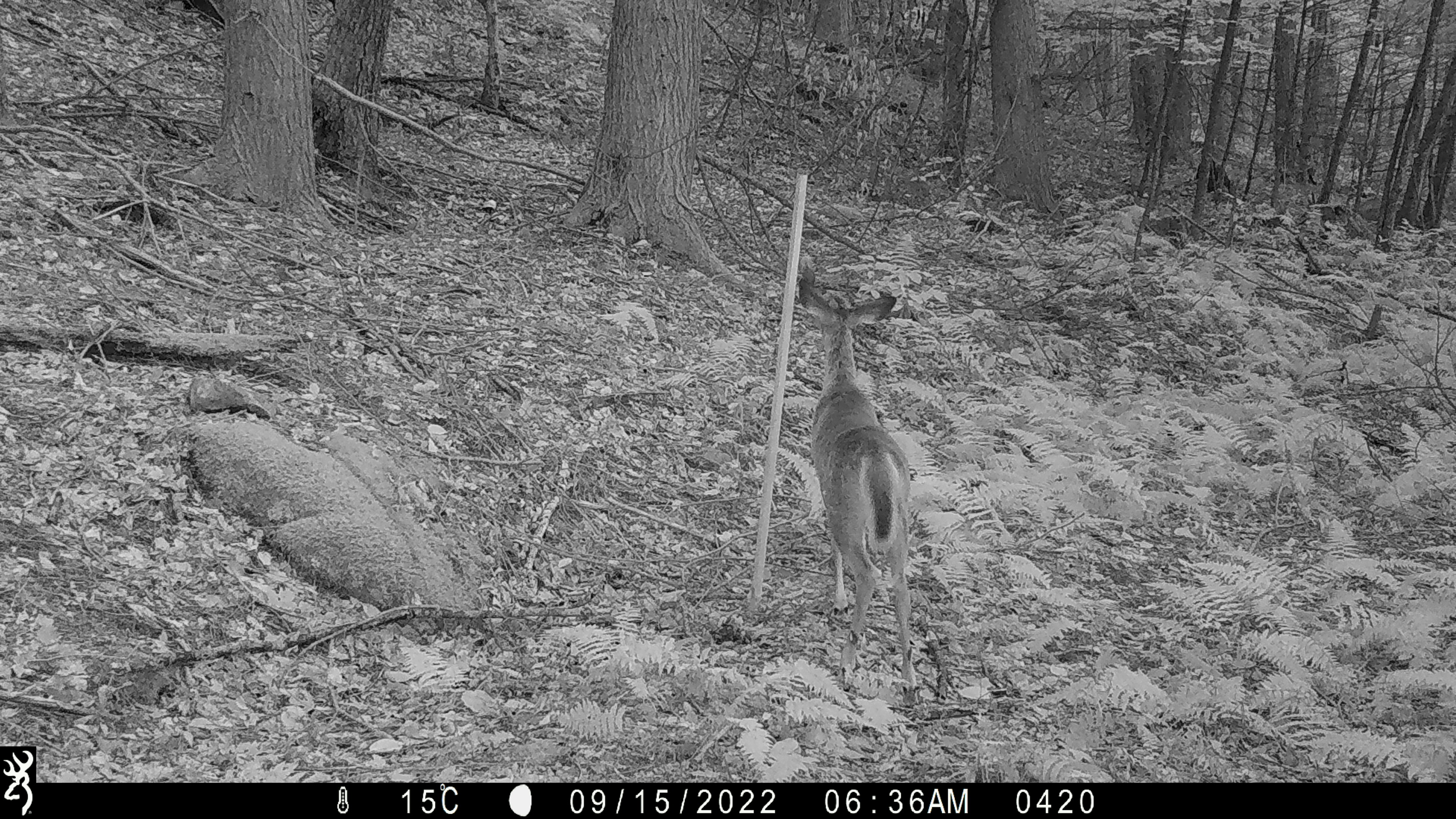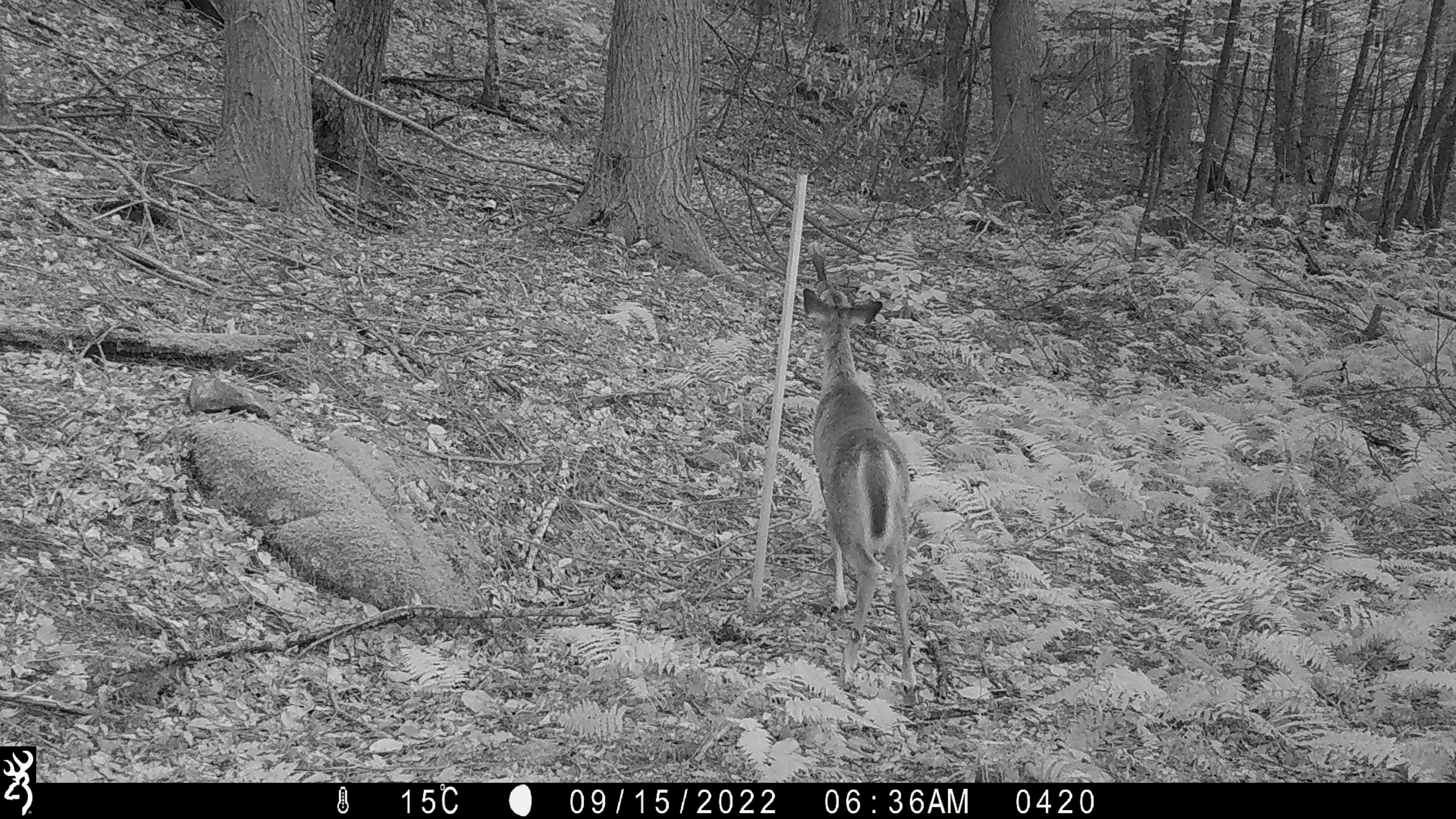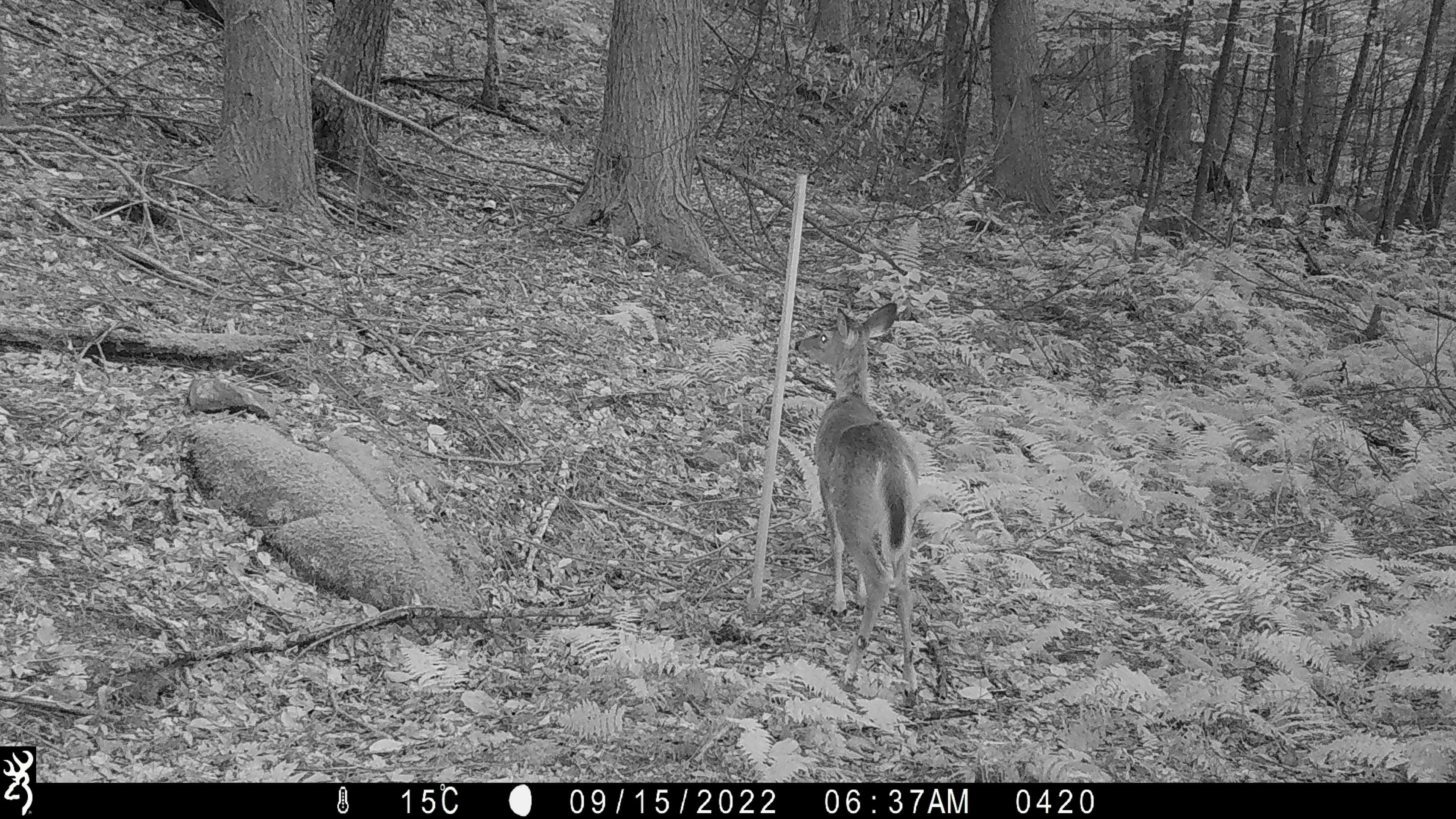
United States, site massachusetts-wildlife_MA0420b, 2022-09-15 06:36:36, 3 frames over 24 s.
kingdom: Animalia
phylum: Chordata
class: Mammalia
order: Artiodactyla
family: Cervidae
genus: Odocoileus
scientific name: Odocoileus virginianus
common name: white-tailed deer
White-tailed deer (Odocoileus virginianus).